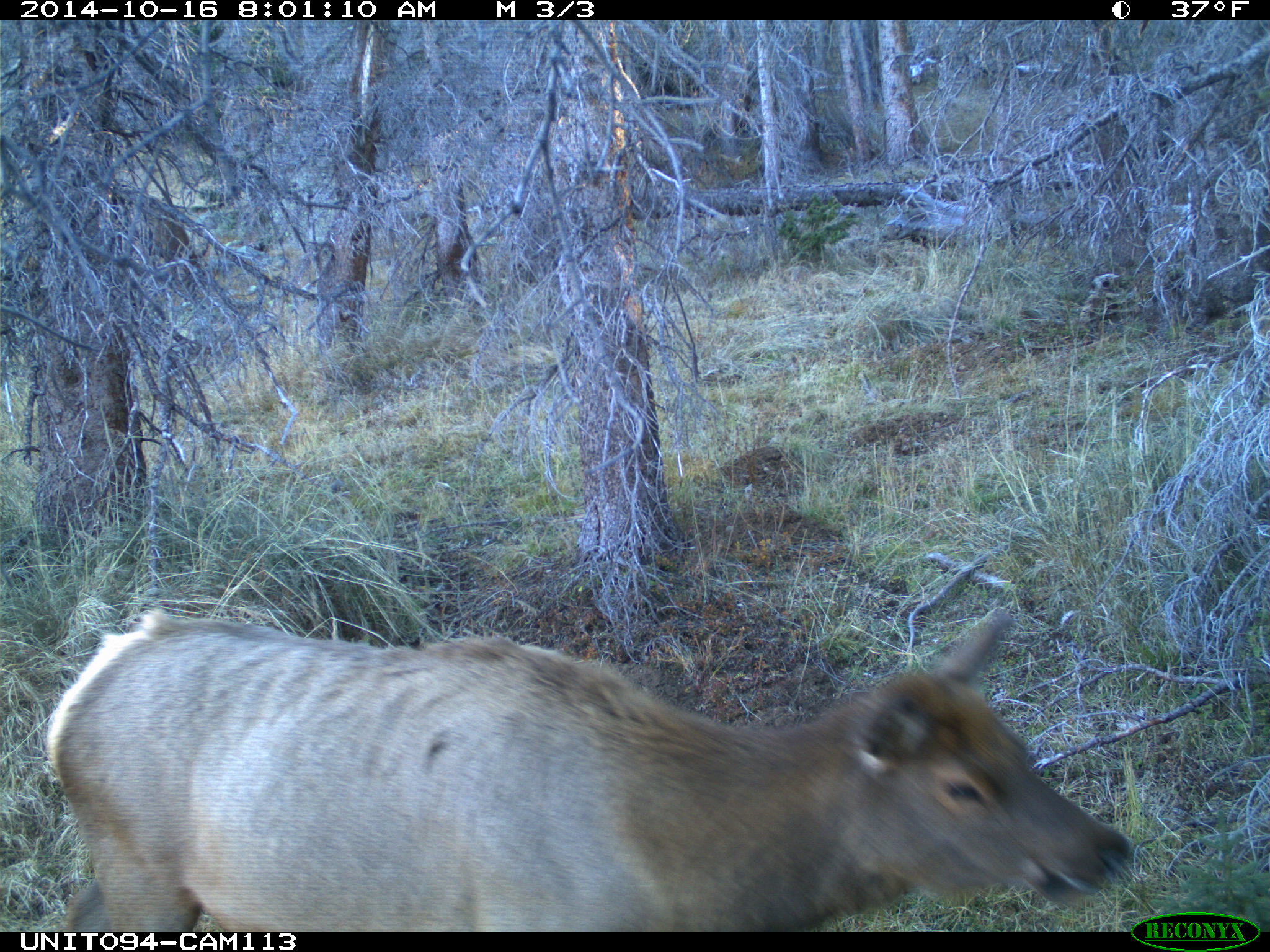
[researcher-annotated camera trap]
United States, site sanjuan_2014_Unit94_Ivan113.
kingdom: Animalia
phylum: Chordata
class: Mammalia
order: Artiodactyla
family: Cervidae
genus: Cervus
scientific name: Cervus elaphus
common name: red deer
Cervus elaphus (red deer).